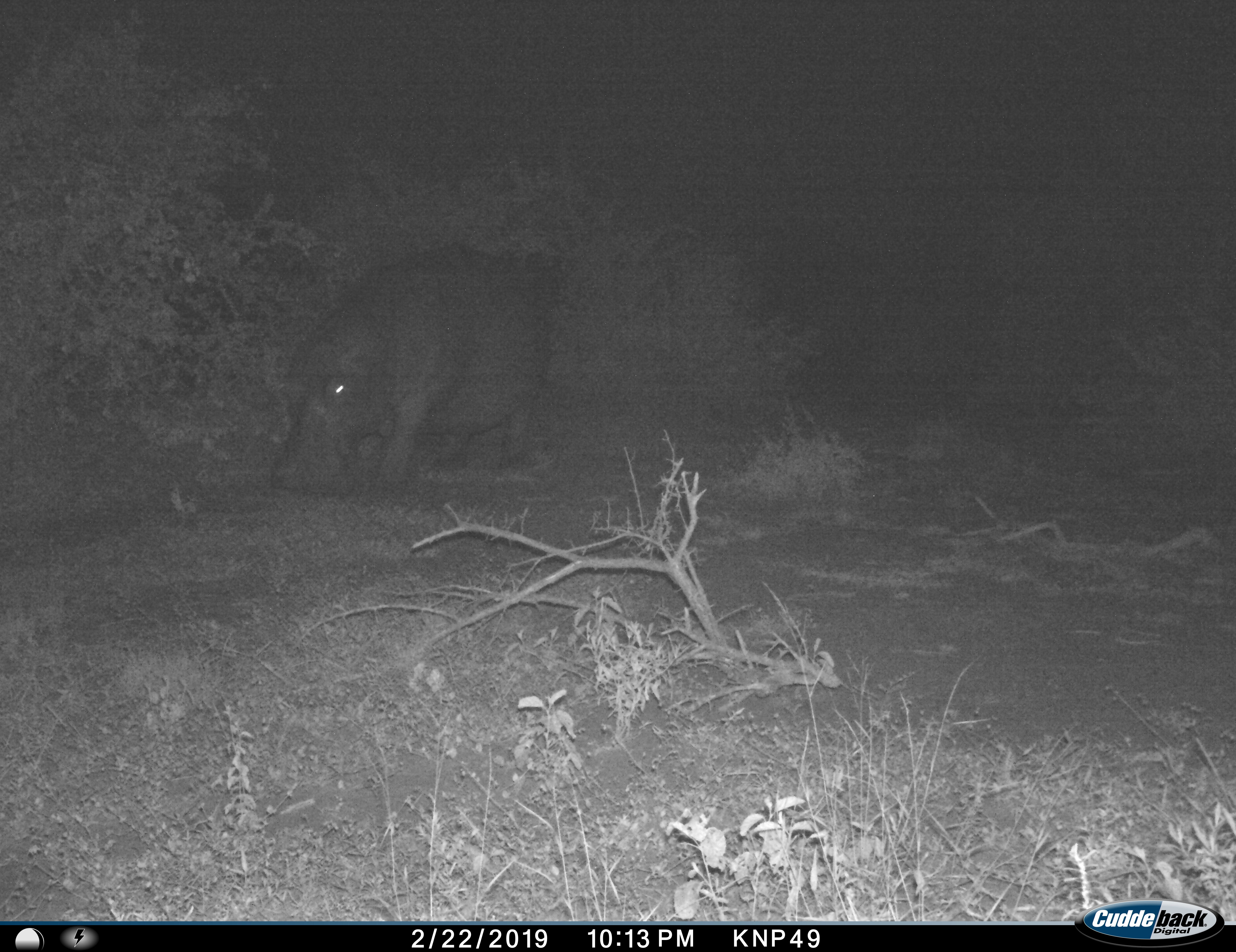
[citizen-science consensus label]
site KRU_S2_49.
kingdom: Animalia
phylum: Chordata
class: Mammalia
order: Artiodactyla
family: Hippopotamidae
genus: Hippopotamus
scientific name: Hippopotamus amphibius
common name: hippopotamus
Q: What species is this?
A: Hippopotamus (Hippopotamus amphibius).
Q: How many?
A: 1.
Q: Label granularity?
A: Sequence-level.